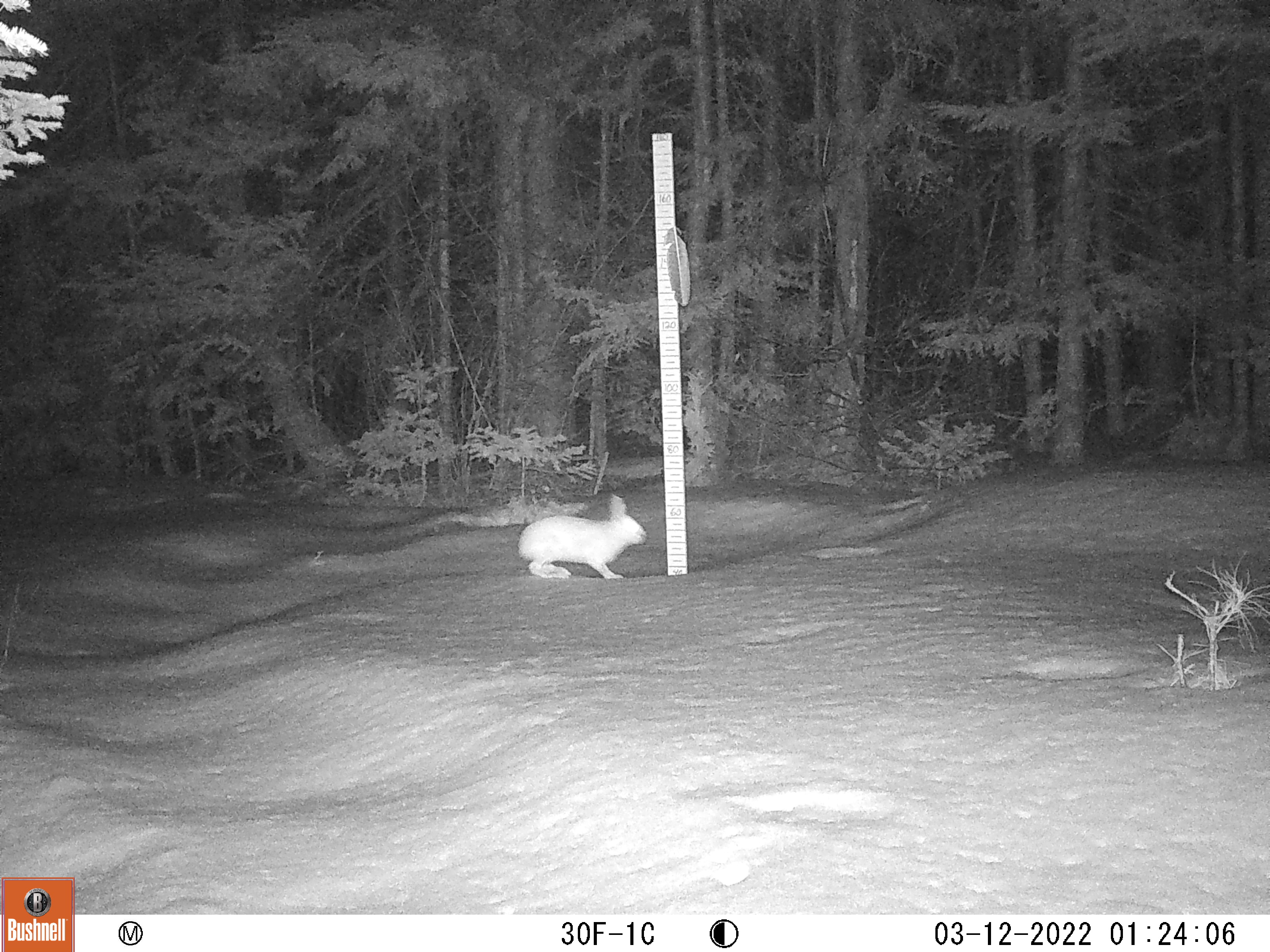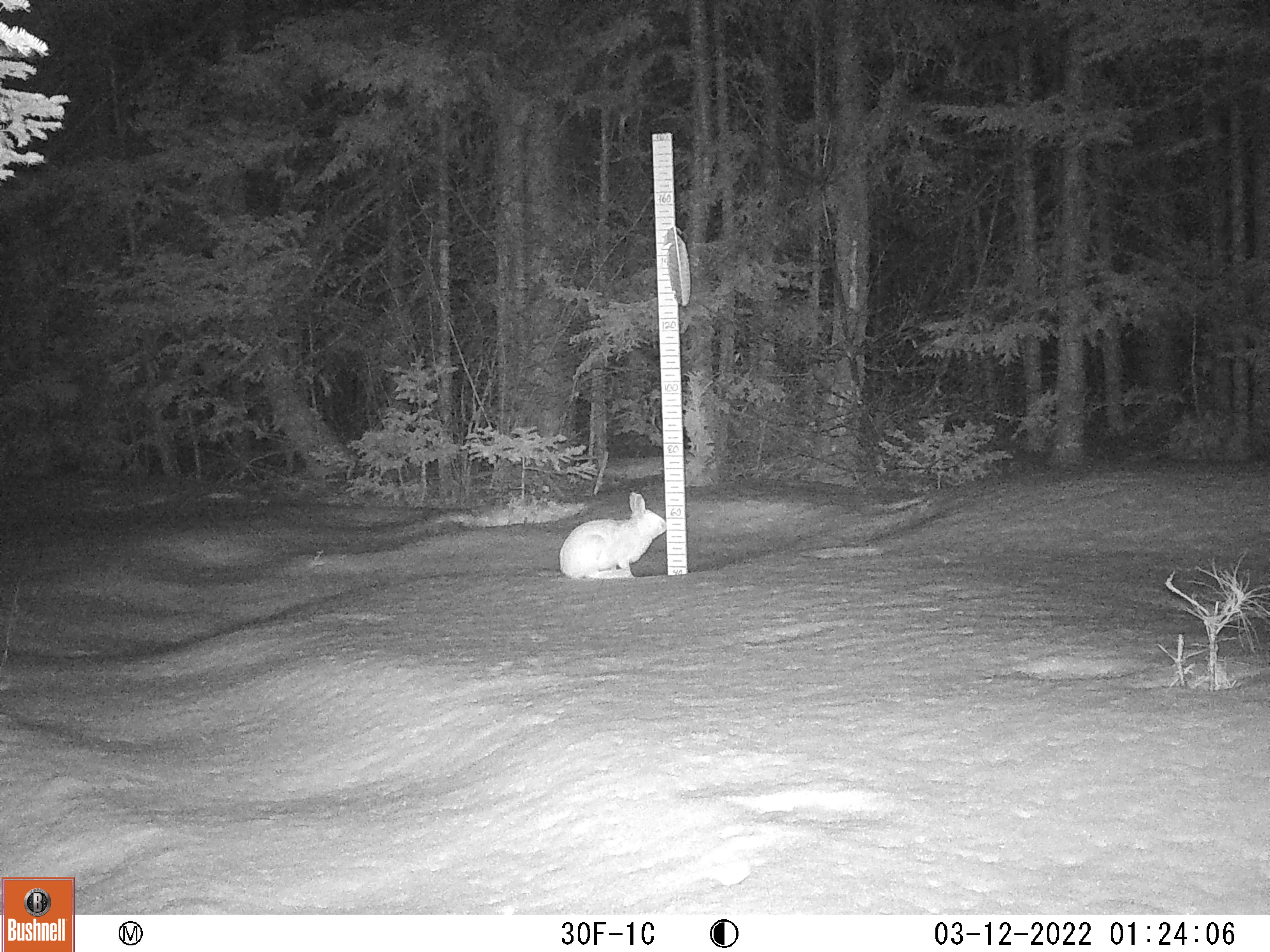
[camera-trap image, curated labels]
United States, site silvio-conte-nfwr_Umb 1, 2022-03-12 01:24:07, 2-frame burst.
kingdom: Animalia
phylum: Chordata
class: Mammalia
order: Lagomorpha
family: Leporidae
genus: Lepus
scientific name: Lepus americanus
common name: snowshoe hare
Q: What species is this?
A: Snowshoe hare (Lepus americanus).